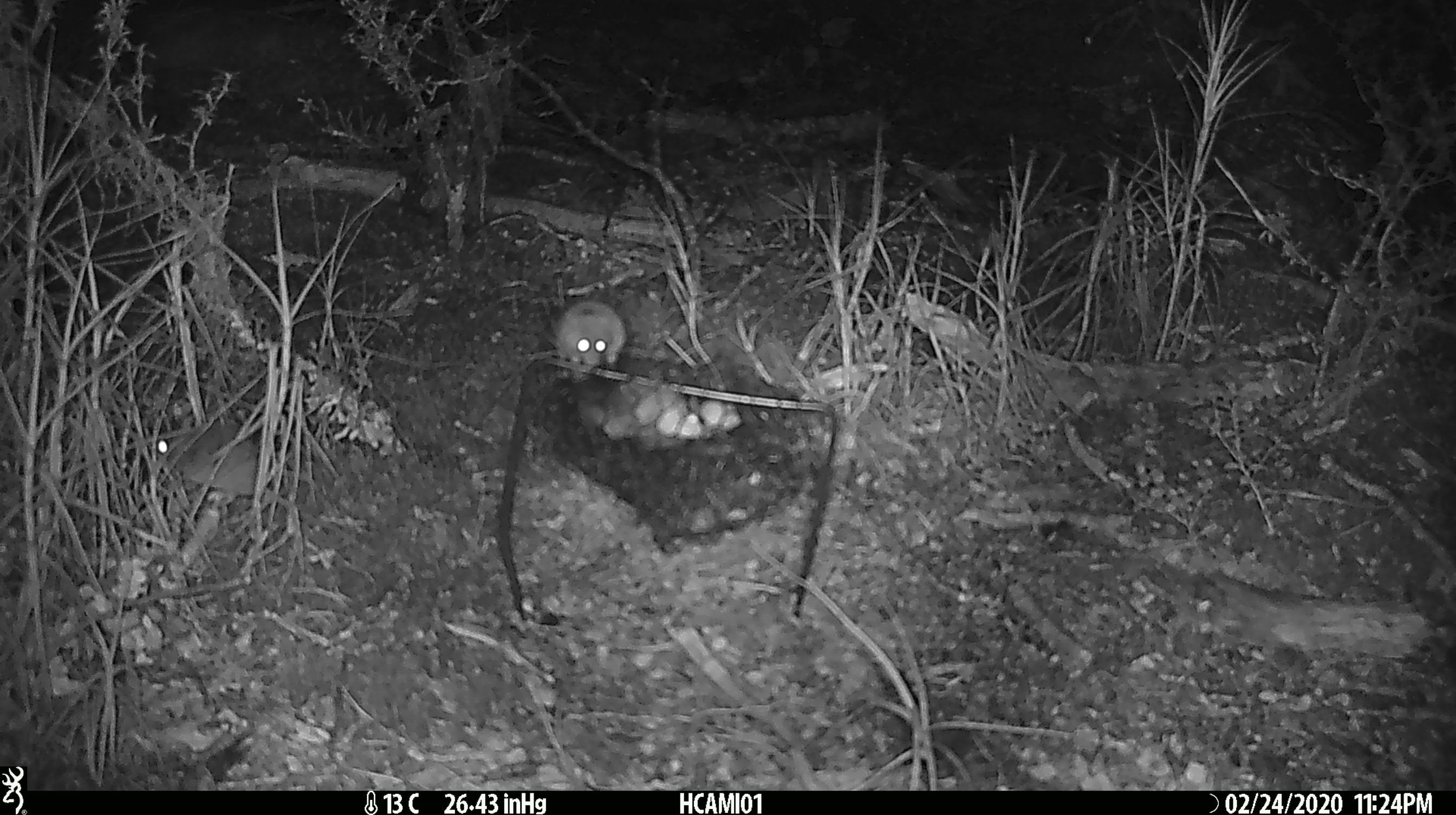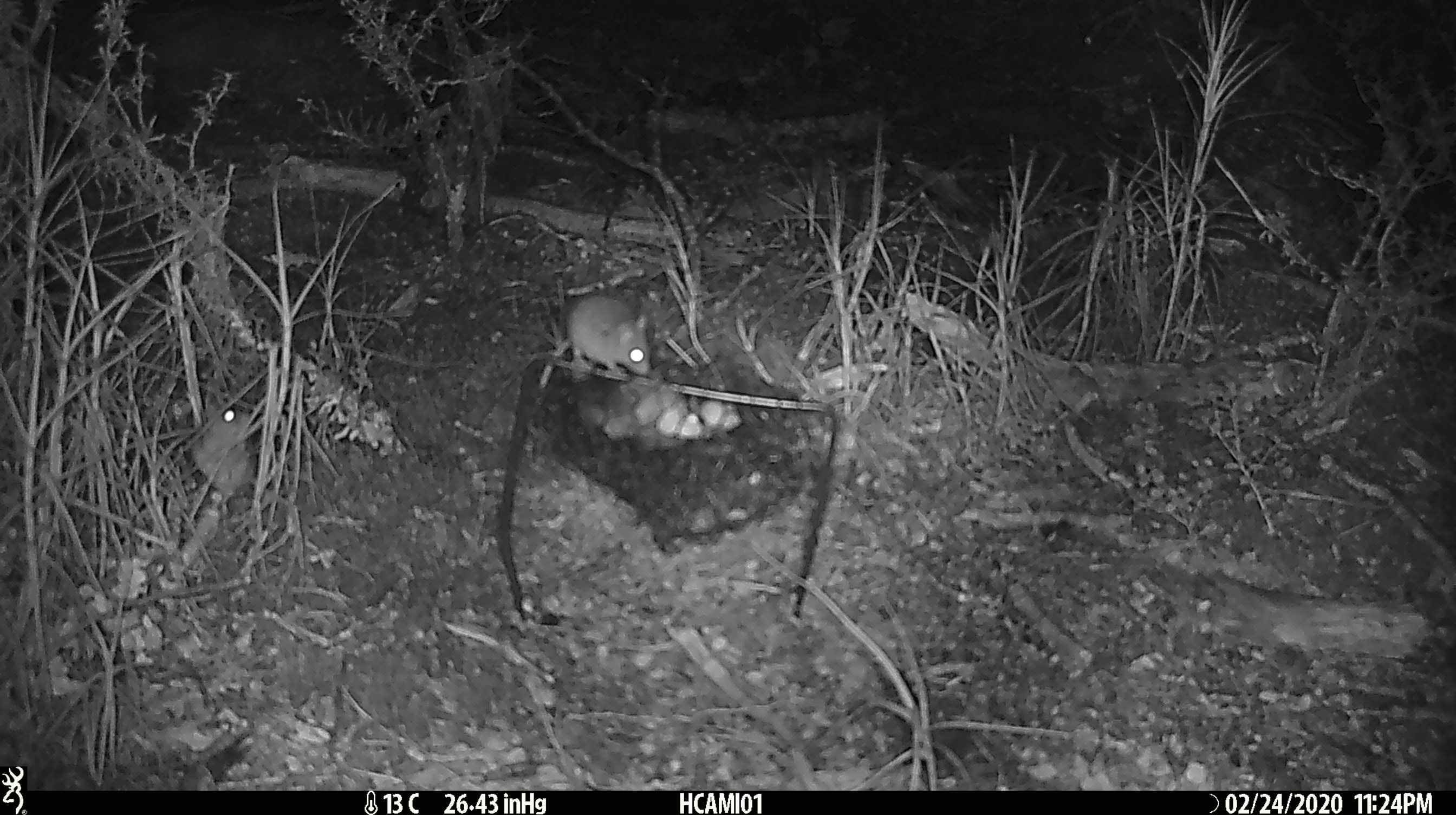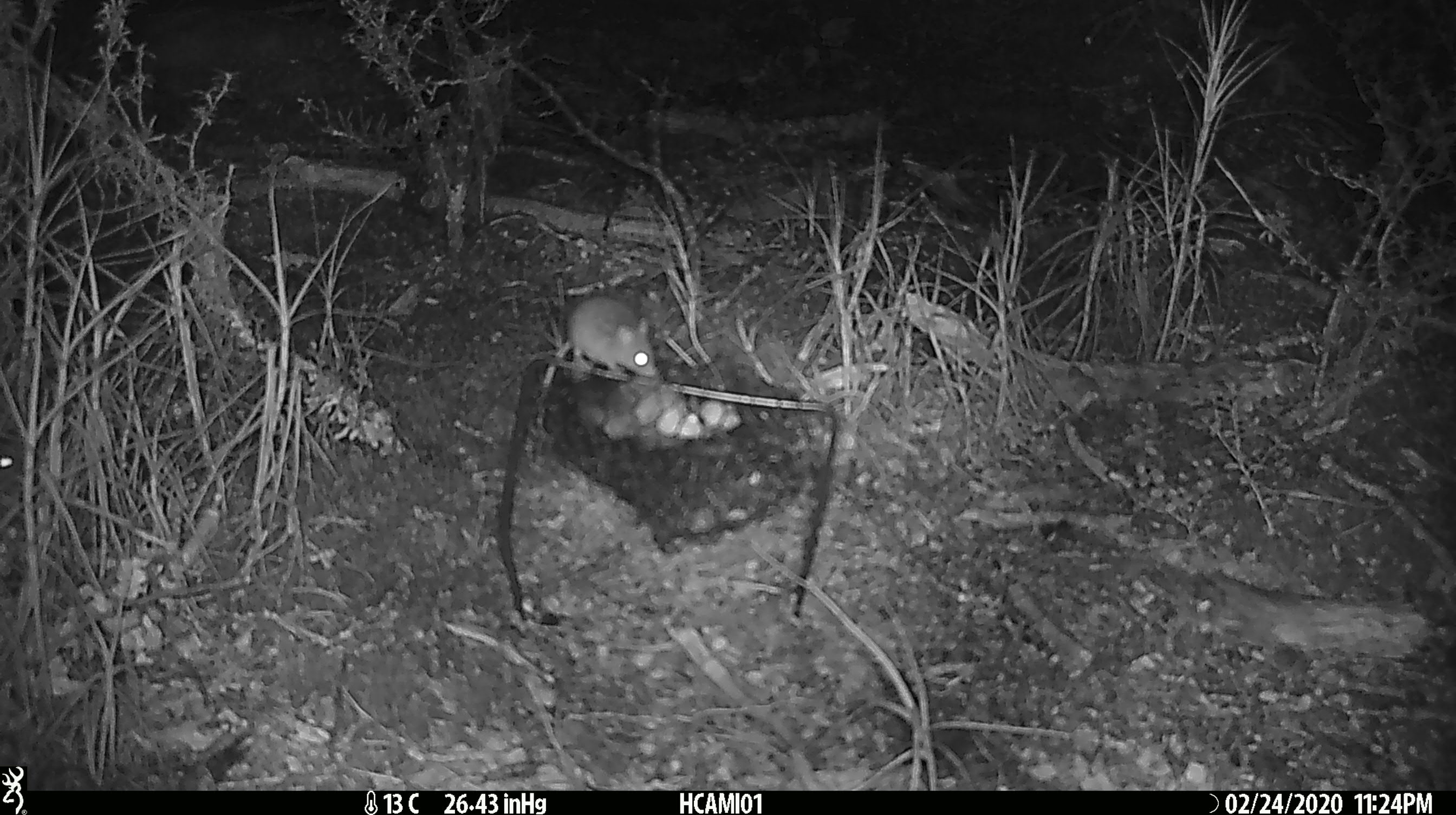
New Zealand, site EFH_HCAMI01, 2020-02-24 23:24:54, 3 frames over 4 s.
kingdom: Animalia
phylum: Chordata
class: Mammalia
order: Rodentia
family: Muridae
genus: Mus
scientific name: Mus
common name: mouse